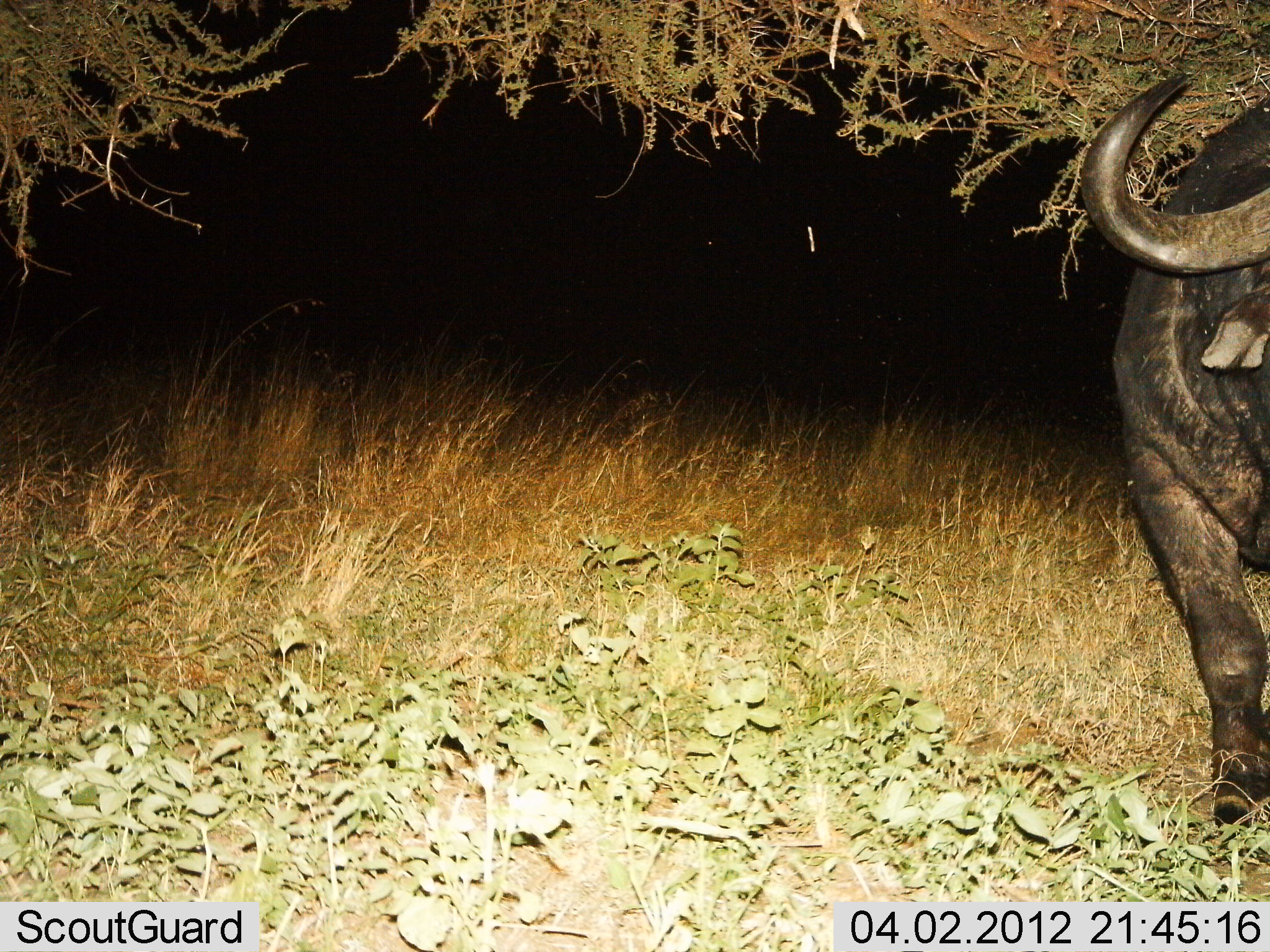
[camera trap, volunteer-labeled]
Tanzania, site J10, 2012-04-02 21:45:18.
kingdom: Animalia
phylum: Chordata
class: Mammalia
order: Artiodactyla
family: Bovidae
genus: Syncerus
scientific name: Syncerus caffer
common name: cape buffalo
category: buffalo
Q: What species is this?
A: Buffalo (cape buffalo) (Syncerus caffer).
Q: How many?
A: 1.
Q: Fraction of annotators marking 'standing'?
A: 100%.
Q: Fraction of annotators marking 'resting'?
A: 0%.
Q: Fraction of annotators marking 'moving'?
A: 0%.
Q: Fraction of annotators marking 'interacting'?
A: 0%.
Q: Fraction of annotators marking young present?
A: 0%.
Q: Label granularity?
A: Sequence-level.